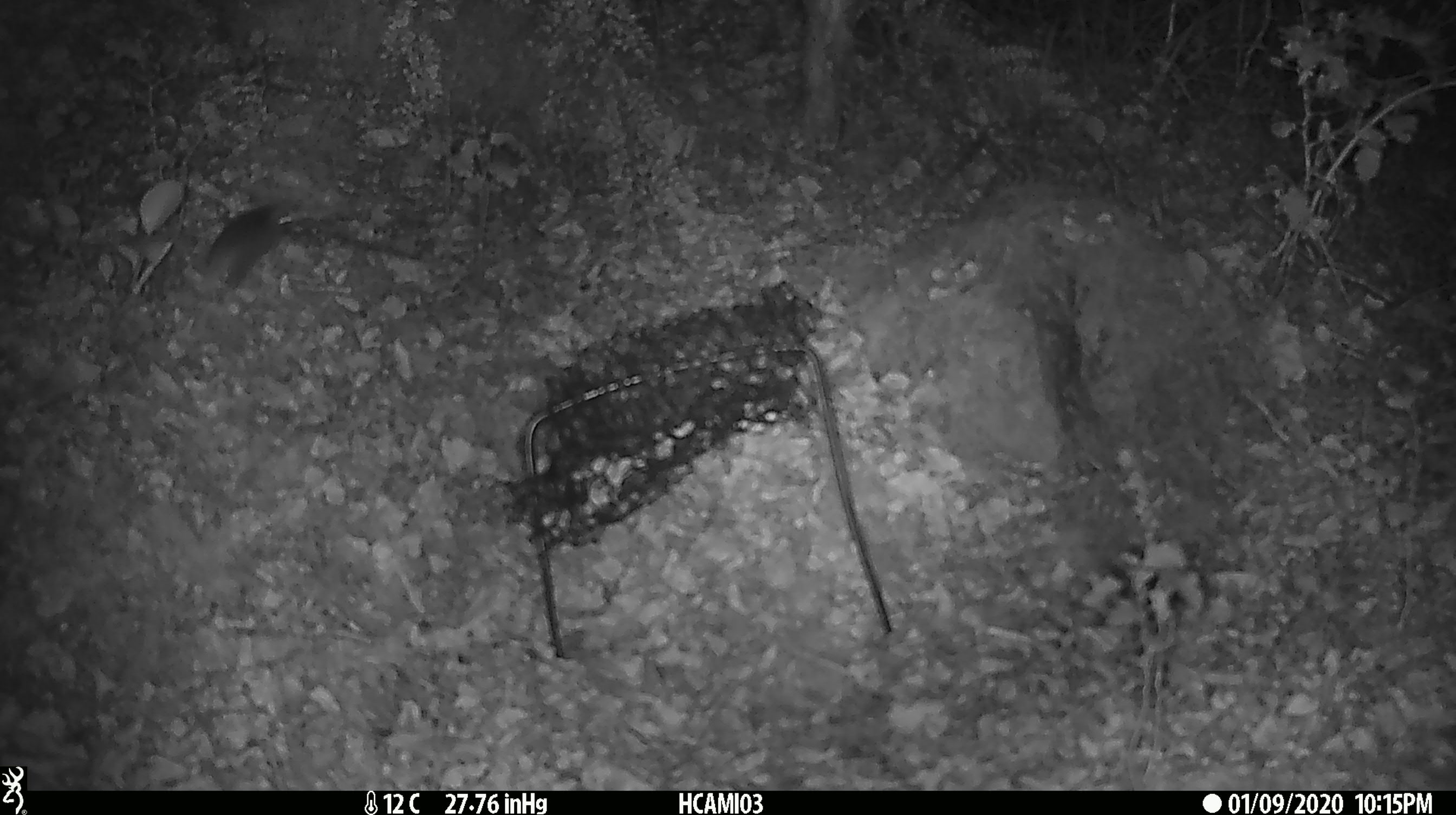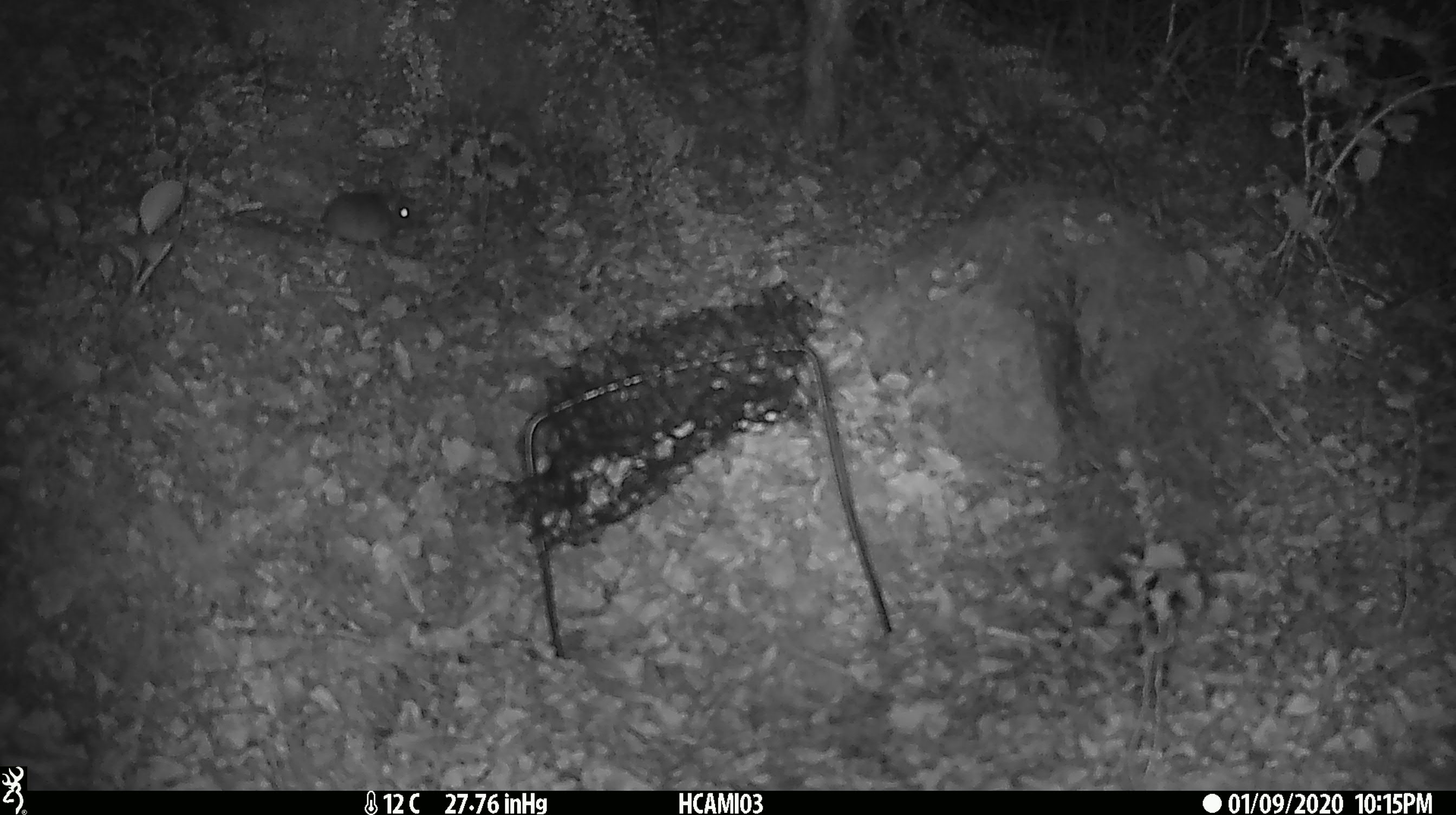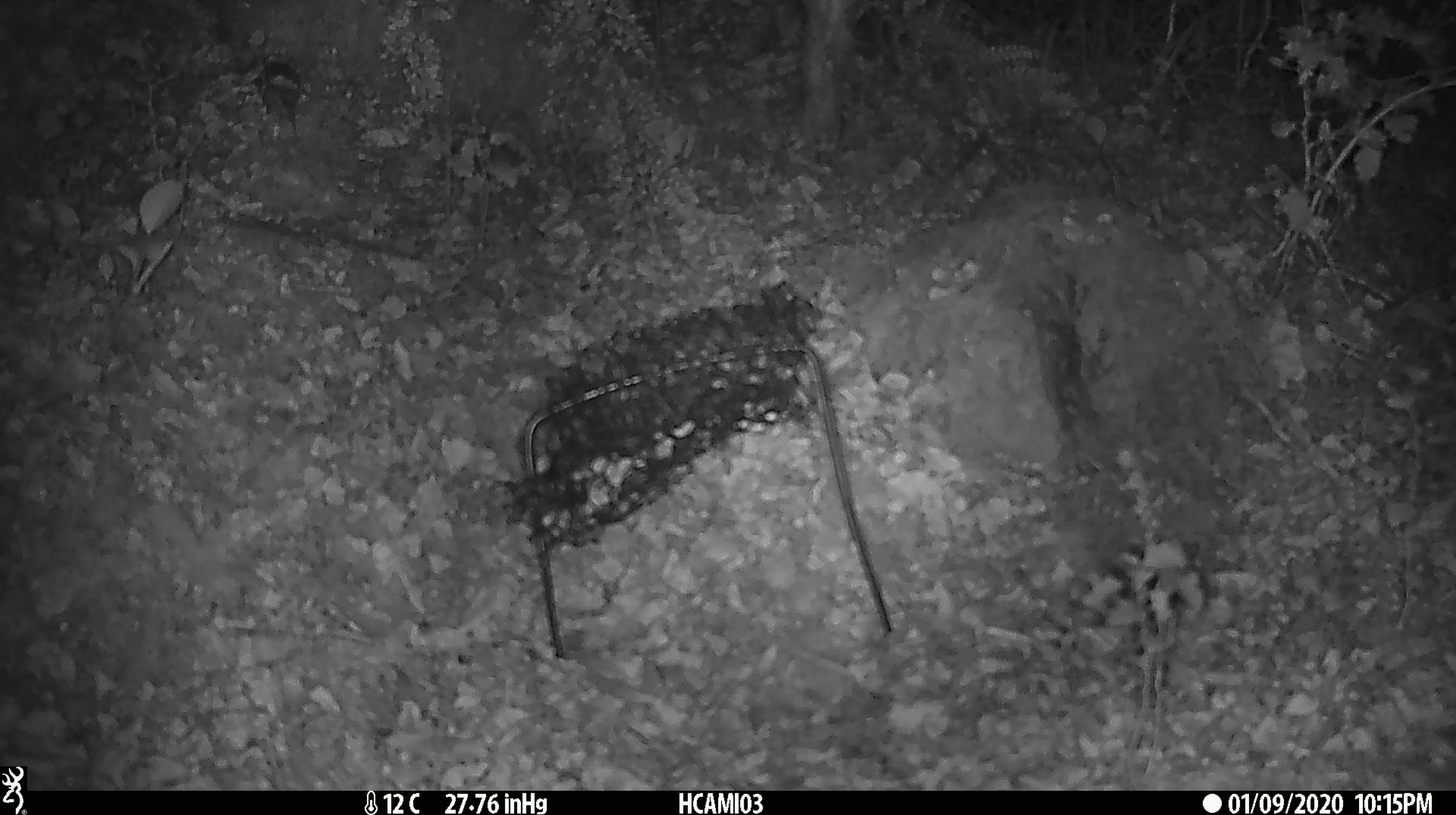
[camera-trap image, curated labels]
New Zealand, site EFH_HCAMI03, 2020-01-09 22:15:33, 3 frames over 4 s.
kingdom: Animalia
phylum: Chordata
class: Mammalia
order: Rodentia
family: Muridae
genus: Mus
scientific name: Mus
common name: mouse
Mouse (Mus).